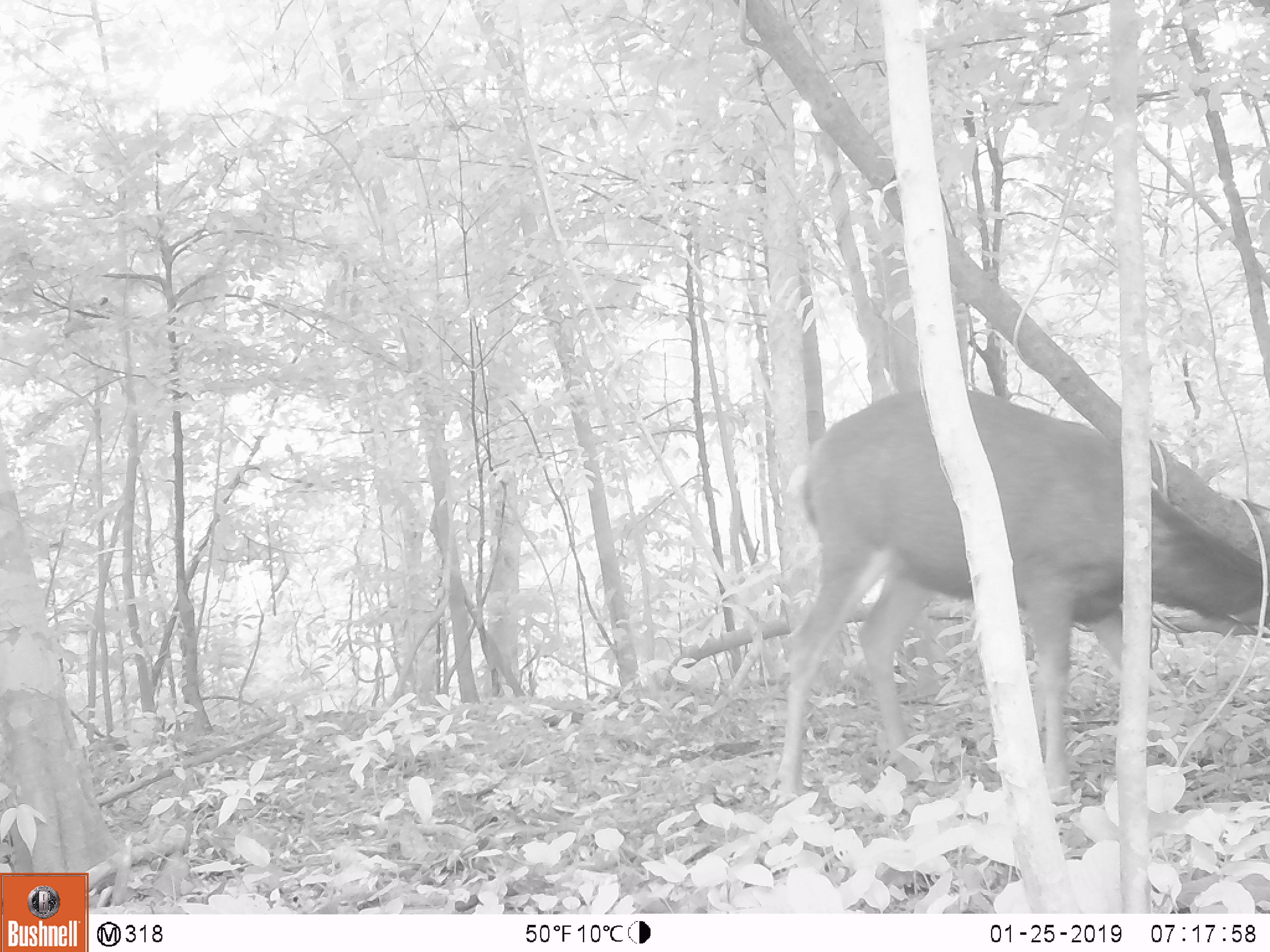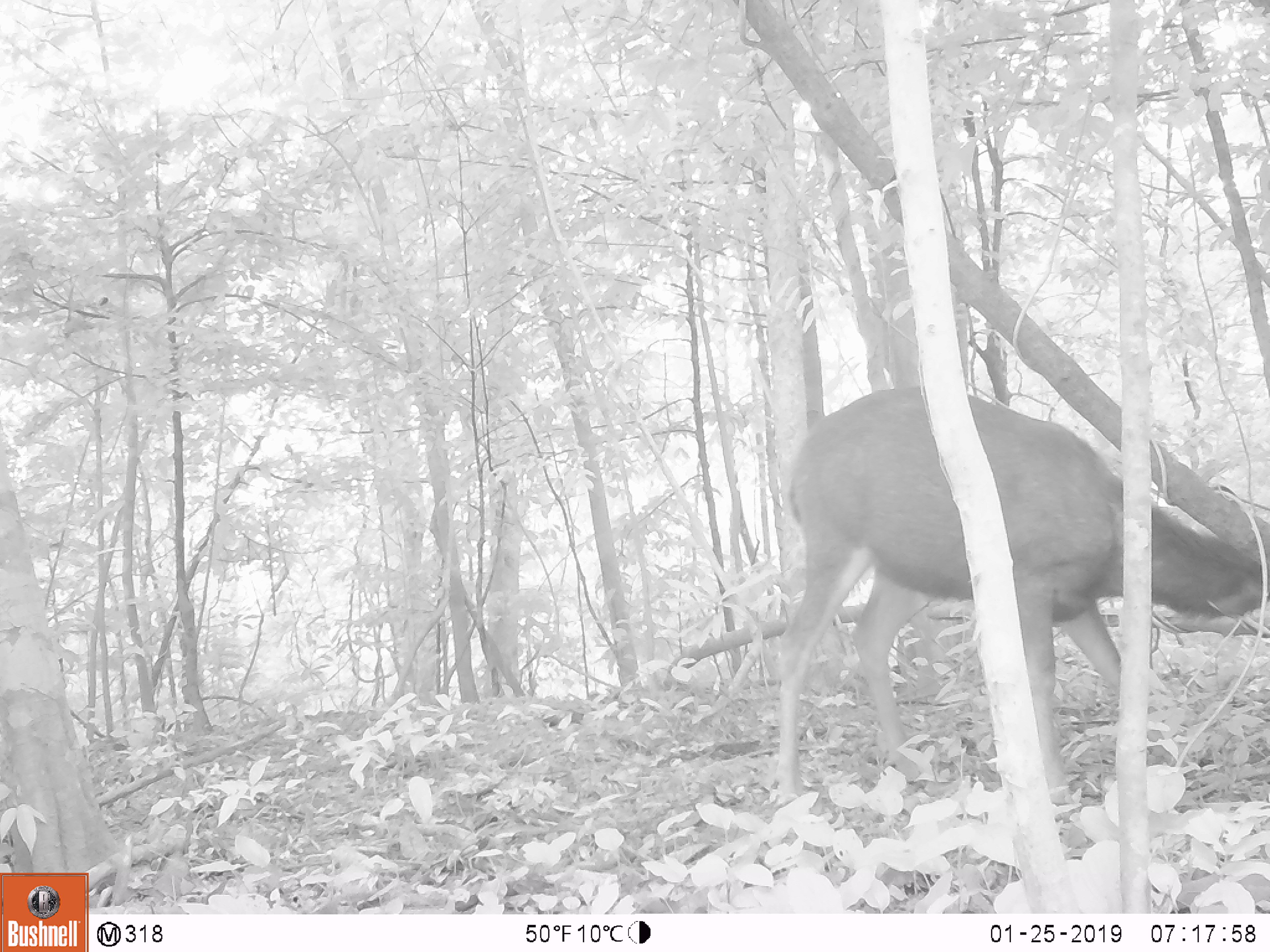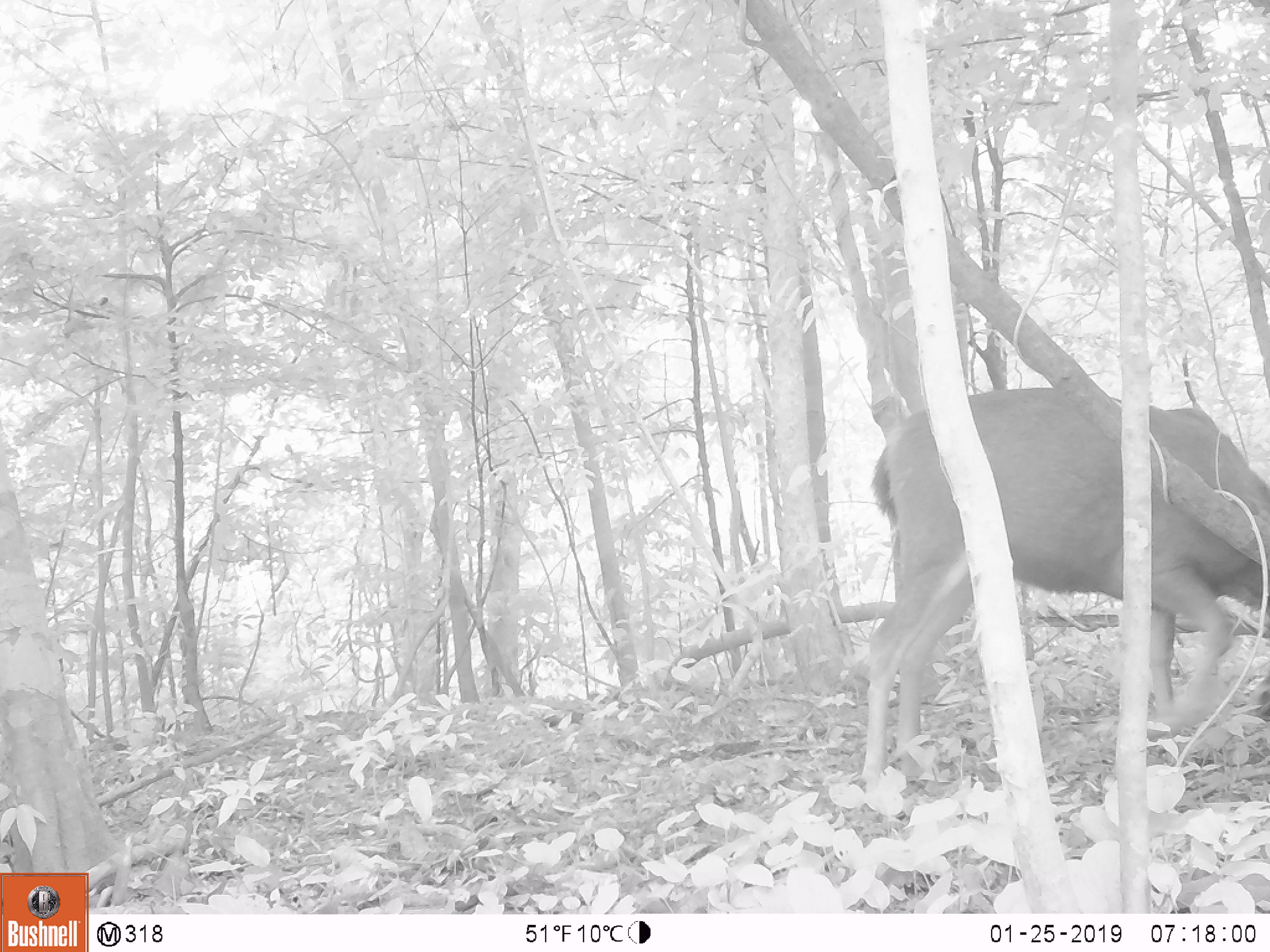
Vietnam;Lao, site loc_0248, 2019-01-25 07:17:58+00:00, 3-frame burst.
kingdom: Animalia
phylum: Chordata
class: Mammalia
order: Artiodactyla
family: Cervidae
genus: Rusa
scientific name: Rusa unicolor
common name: sambar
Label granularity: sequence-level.